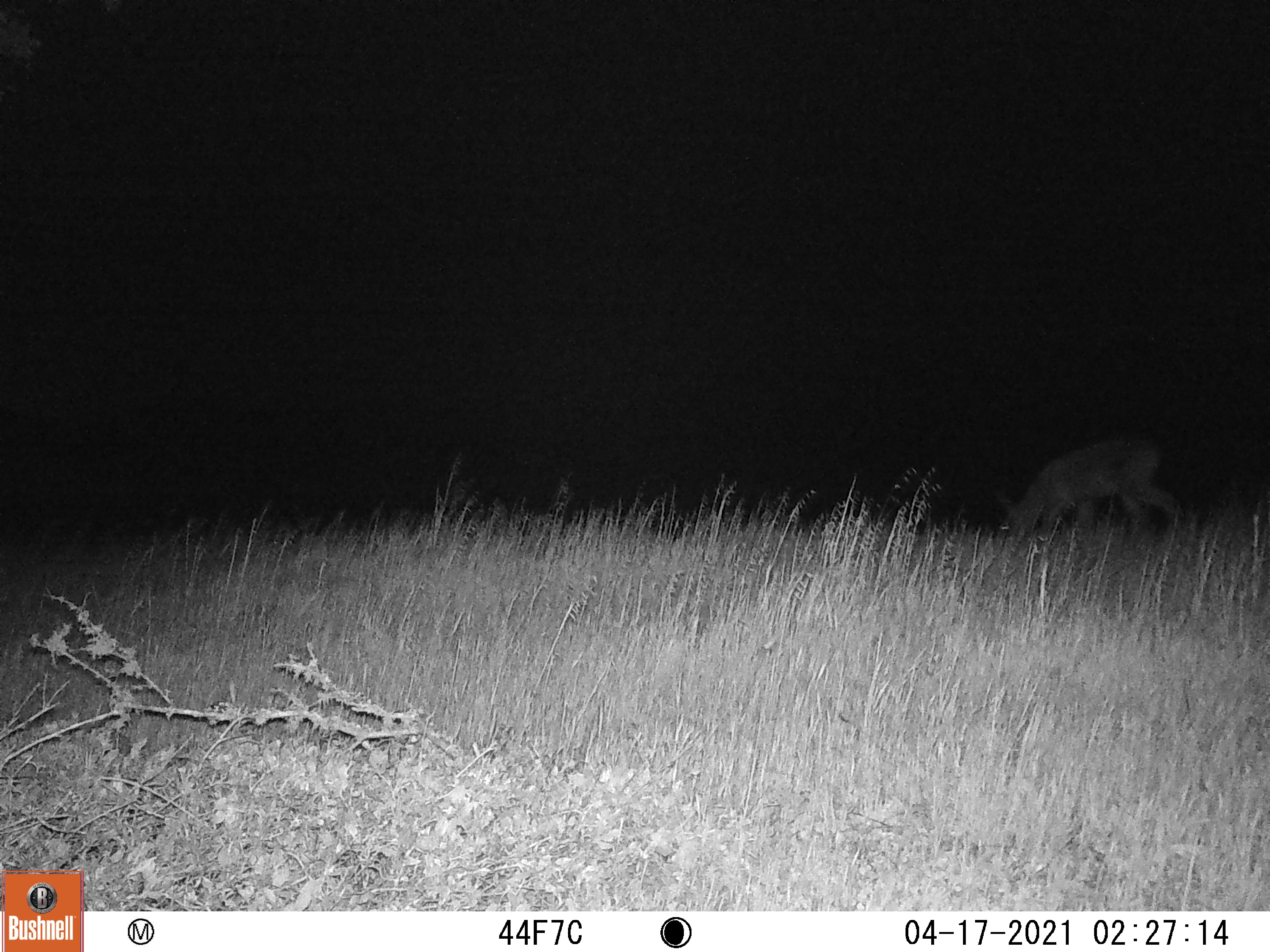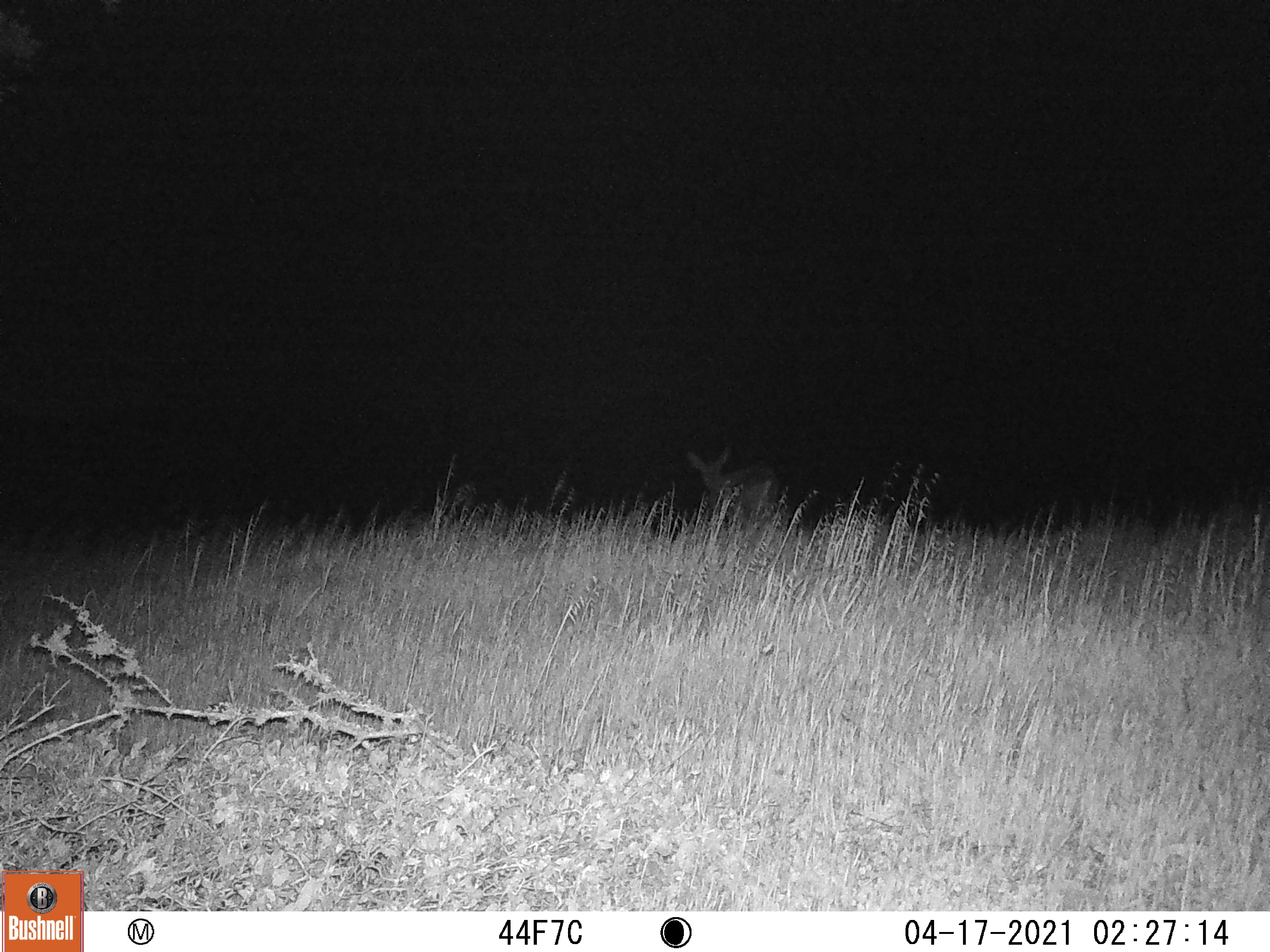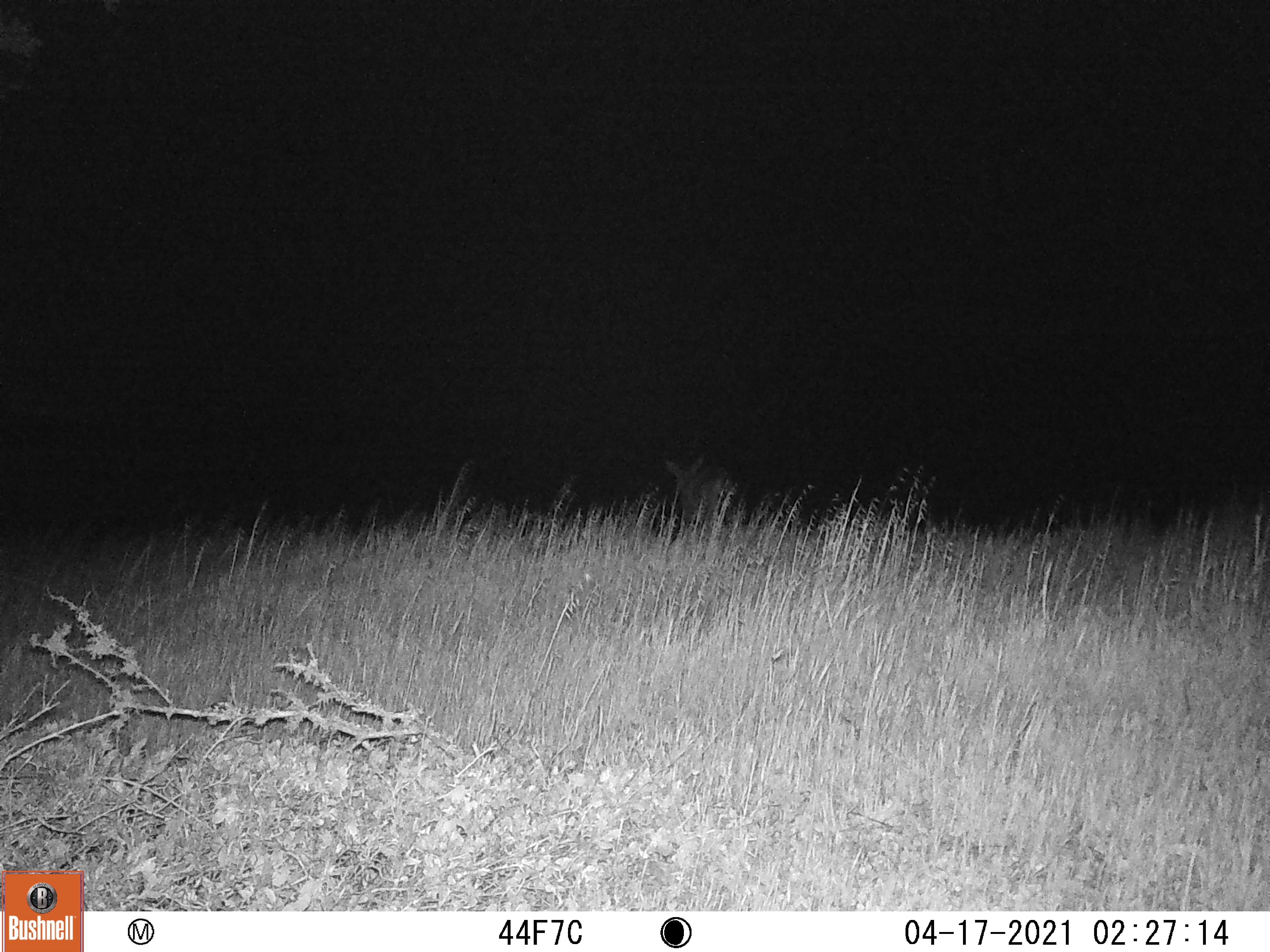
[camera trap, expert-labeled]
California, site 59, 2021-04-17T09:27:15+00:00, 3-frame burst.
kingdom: Animalia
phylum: Chordata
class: Mammalia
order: Artiodactyla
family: Cervidae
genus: Odocoileus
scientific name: Odocoileus hemionus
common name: mule deer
Mule deer (Odocoileus hemionus).